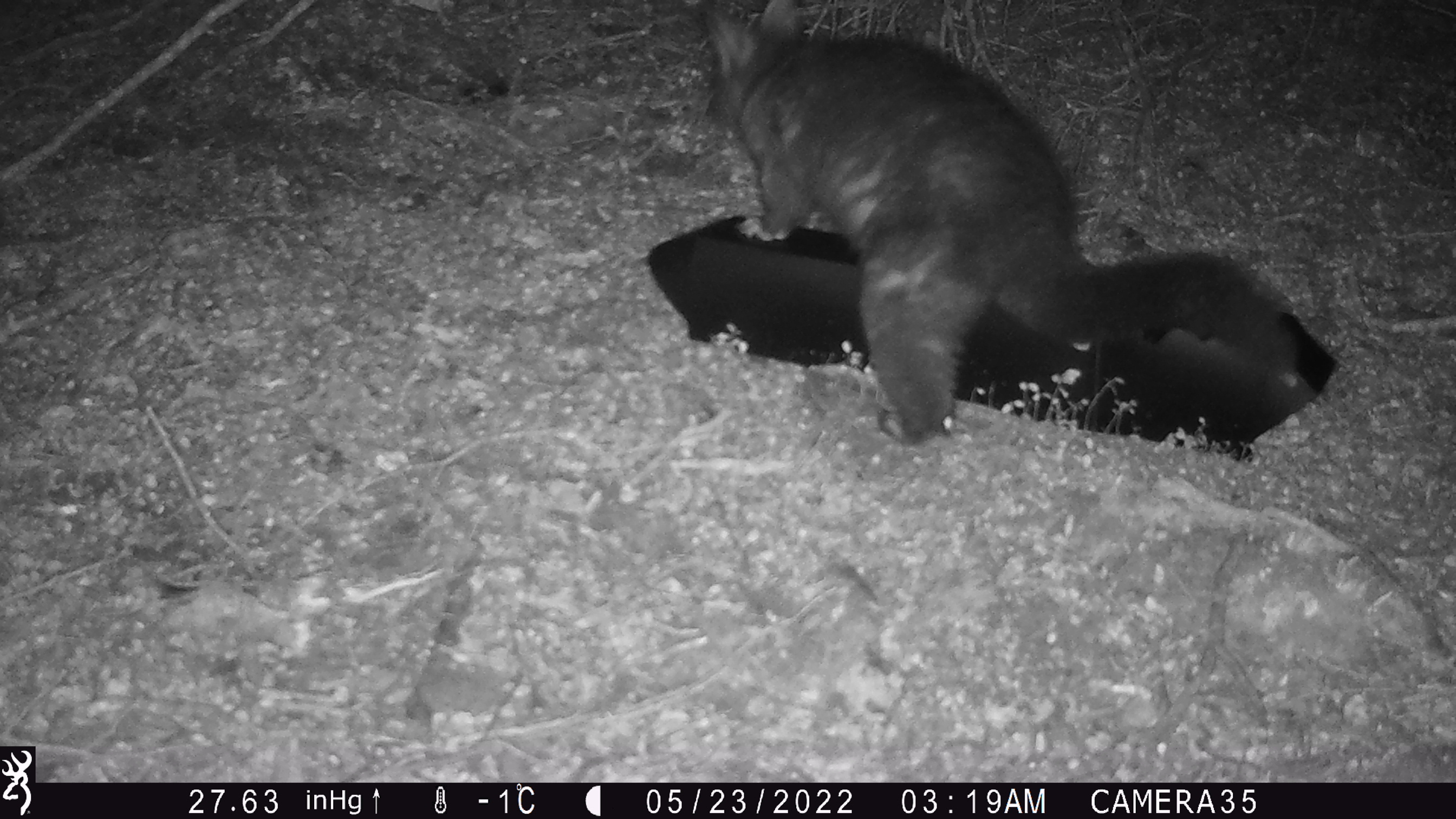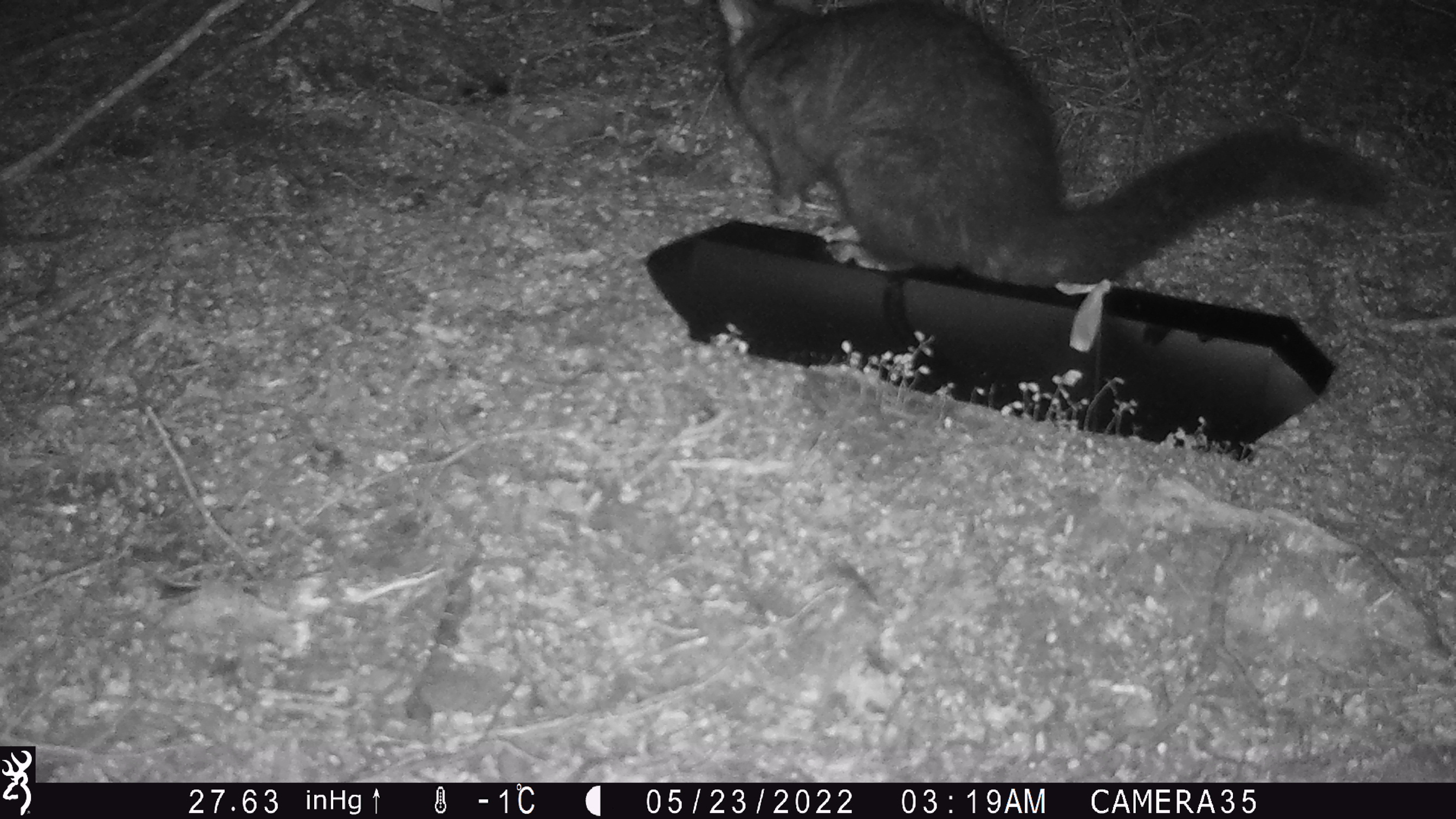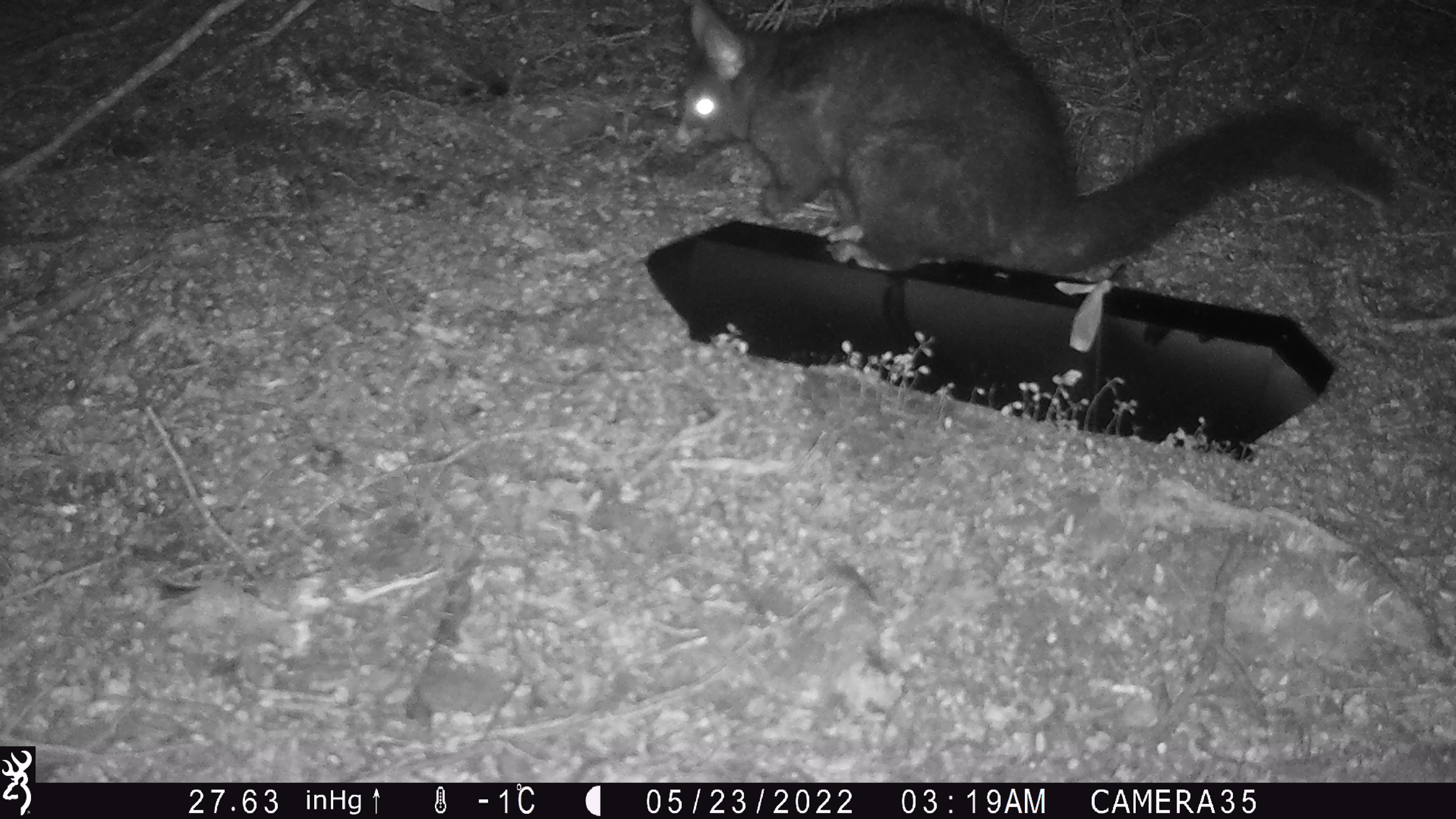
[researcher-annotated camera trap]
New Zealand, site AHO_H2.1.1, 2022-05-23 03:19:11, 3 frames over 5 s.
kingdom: Animalia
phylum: Chordata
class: Mammalia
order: Diprotodontia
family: Phalangeridae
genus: Trichosurus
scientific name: Trichosurus vulpecula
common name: common brushtail possum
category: possum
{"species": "possum (common brushtail possum) (Trichosurus vulpecula)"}